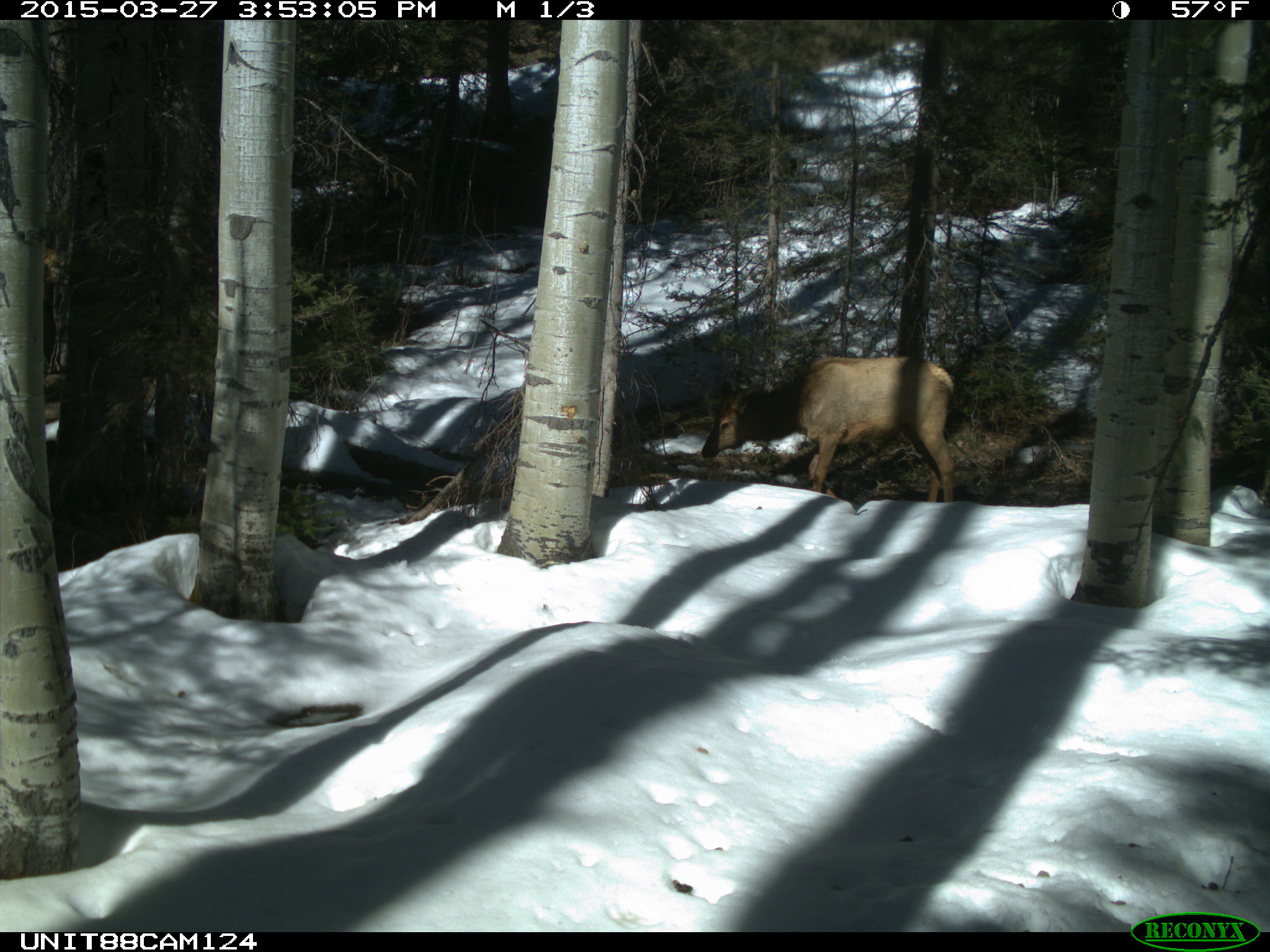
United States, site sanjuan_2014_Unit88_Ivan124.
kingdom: Animalia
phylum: Chordata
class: Mammalia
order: Artiodactyla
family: Cervidae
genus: Cervus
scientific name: Cervus elaphus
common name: red deer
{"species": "Cervus elaphus (red deer)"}